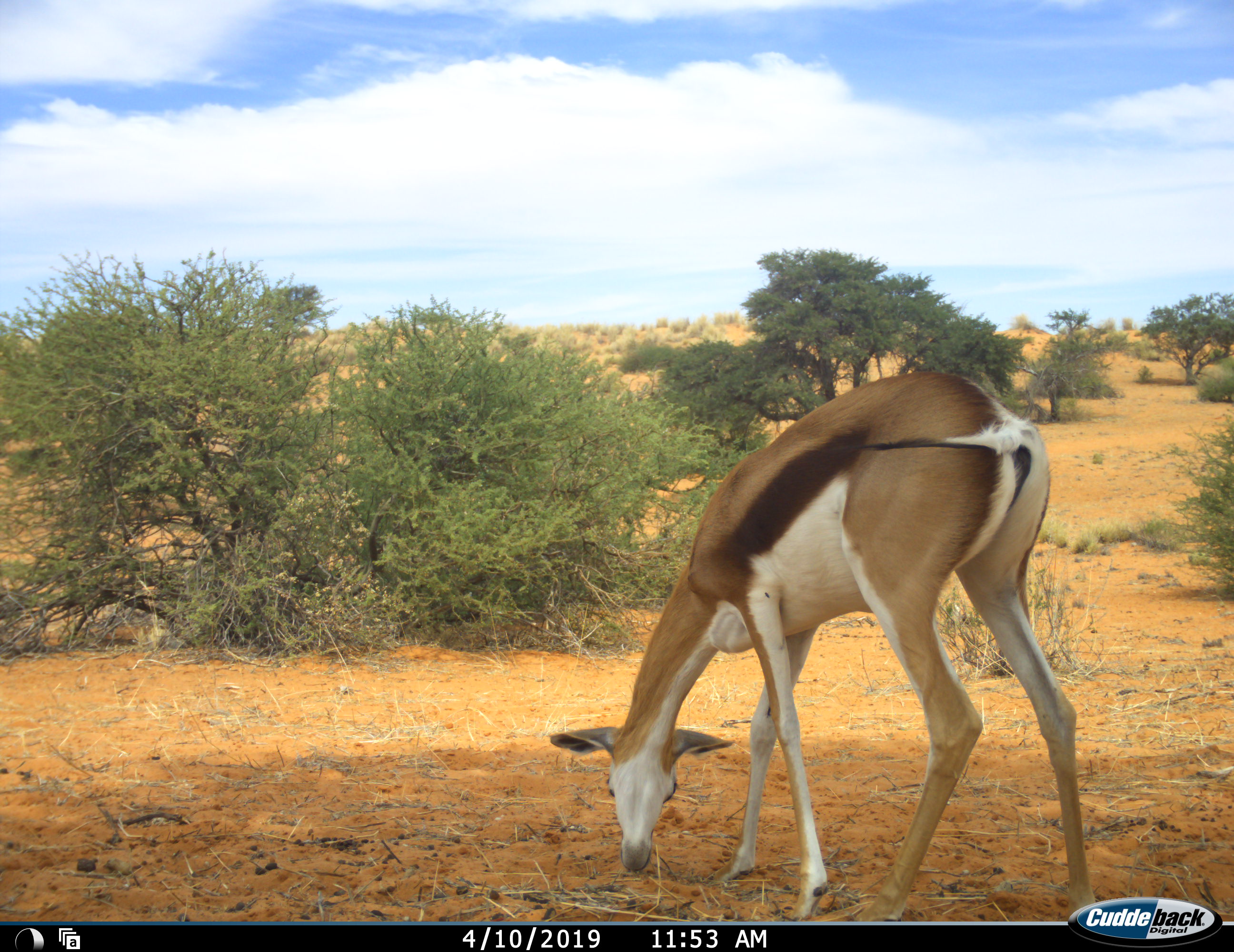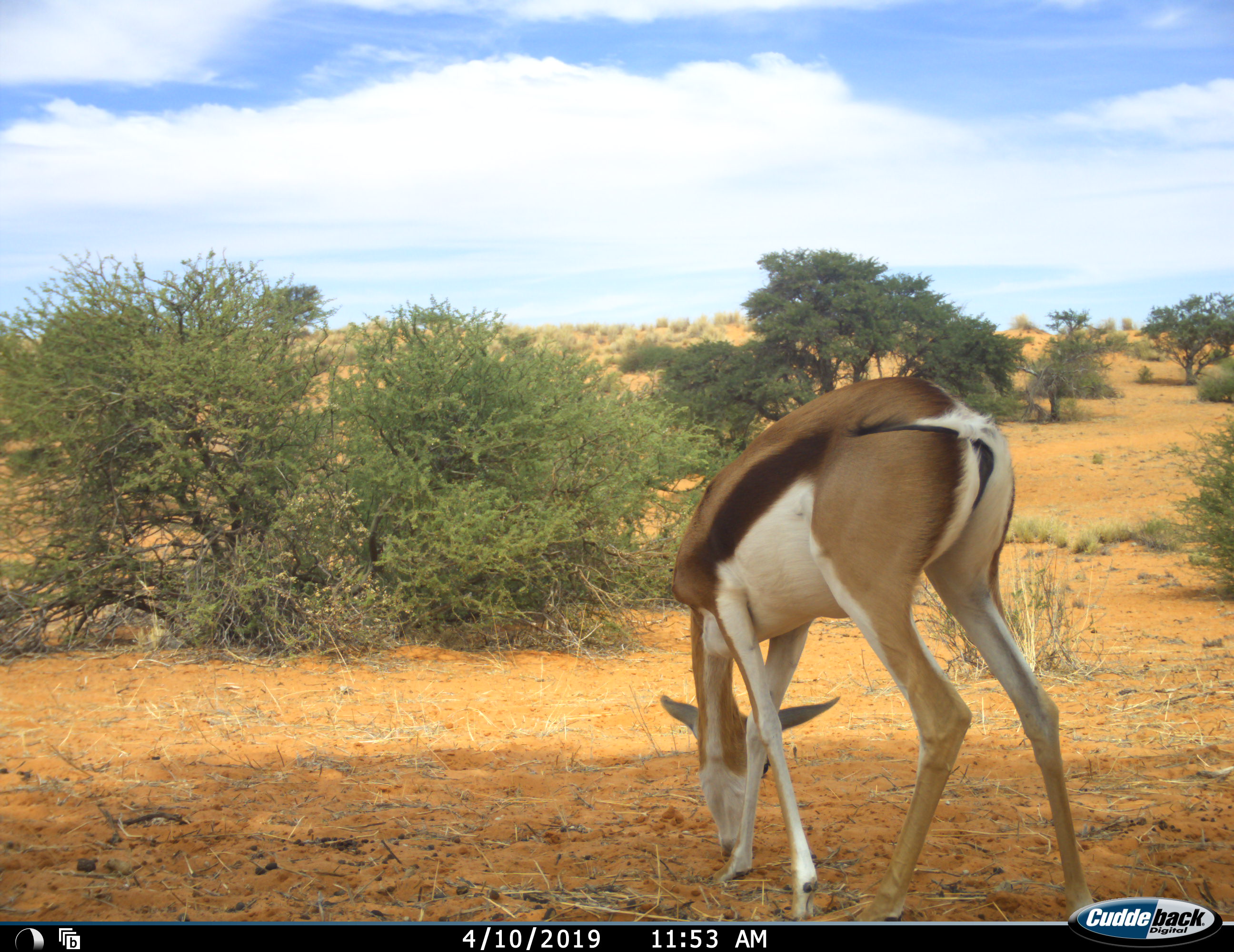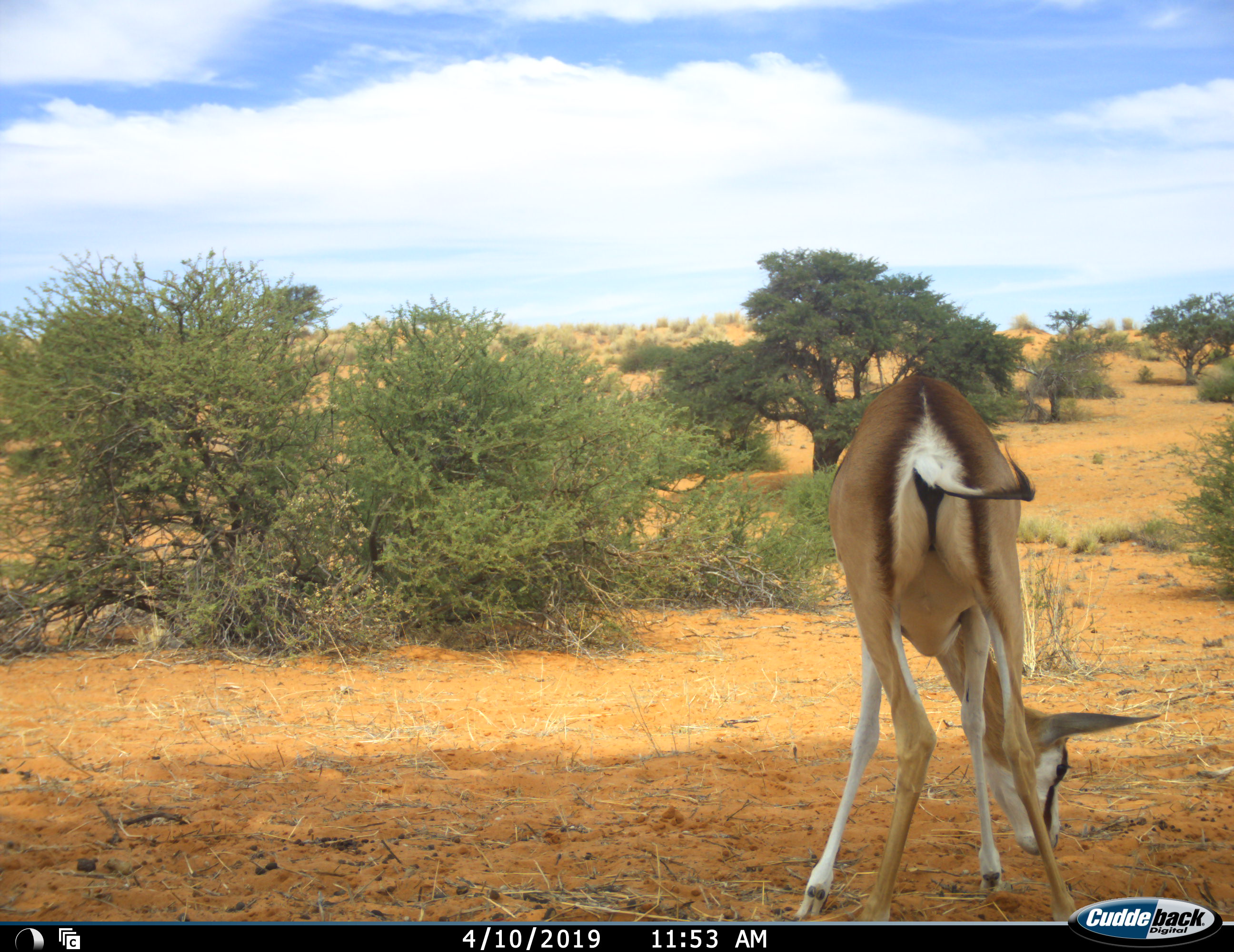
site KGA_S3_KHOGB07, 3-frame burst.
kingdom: Animalia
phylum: Chordata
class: Mammalia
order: Artiodactyla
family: Bovidae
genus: Antidorcas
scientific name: Antidorcas marsupialis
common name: springbok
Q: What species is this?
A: Springbok (Antidorcas marsupialis).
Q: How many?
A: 1.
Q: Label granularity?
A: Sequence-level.